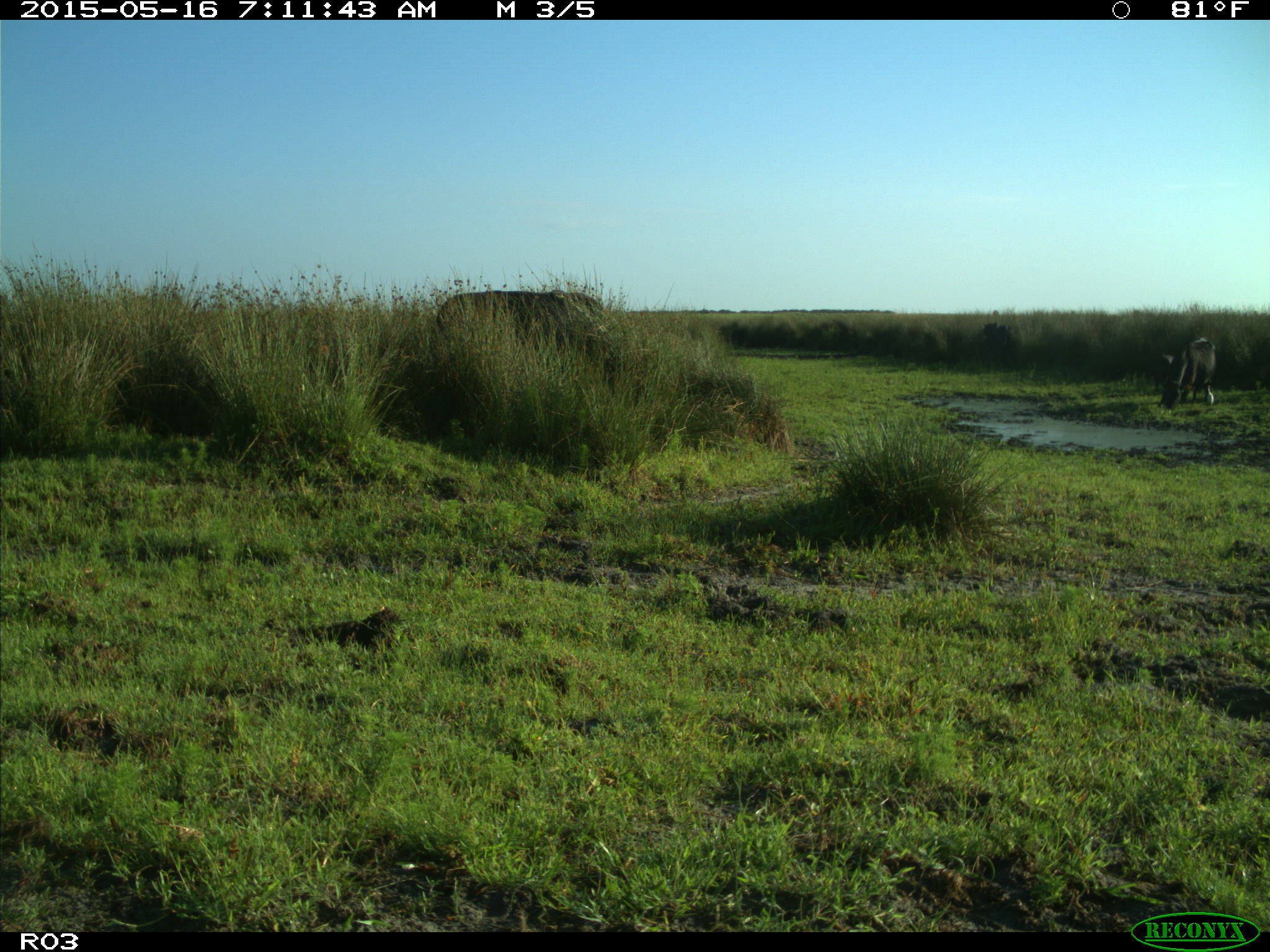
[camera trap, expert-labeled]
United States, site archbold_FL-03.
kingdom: Animalia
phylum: Chordata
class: Mammalia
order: Artiodactyla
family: Bovidae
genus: Bos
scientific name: Bos taurus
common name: domestic cow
Bos taurus (domestic cow).